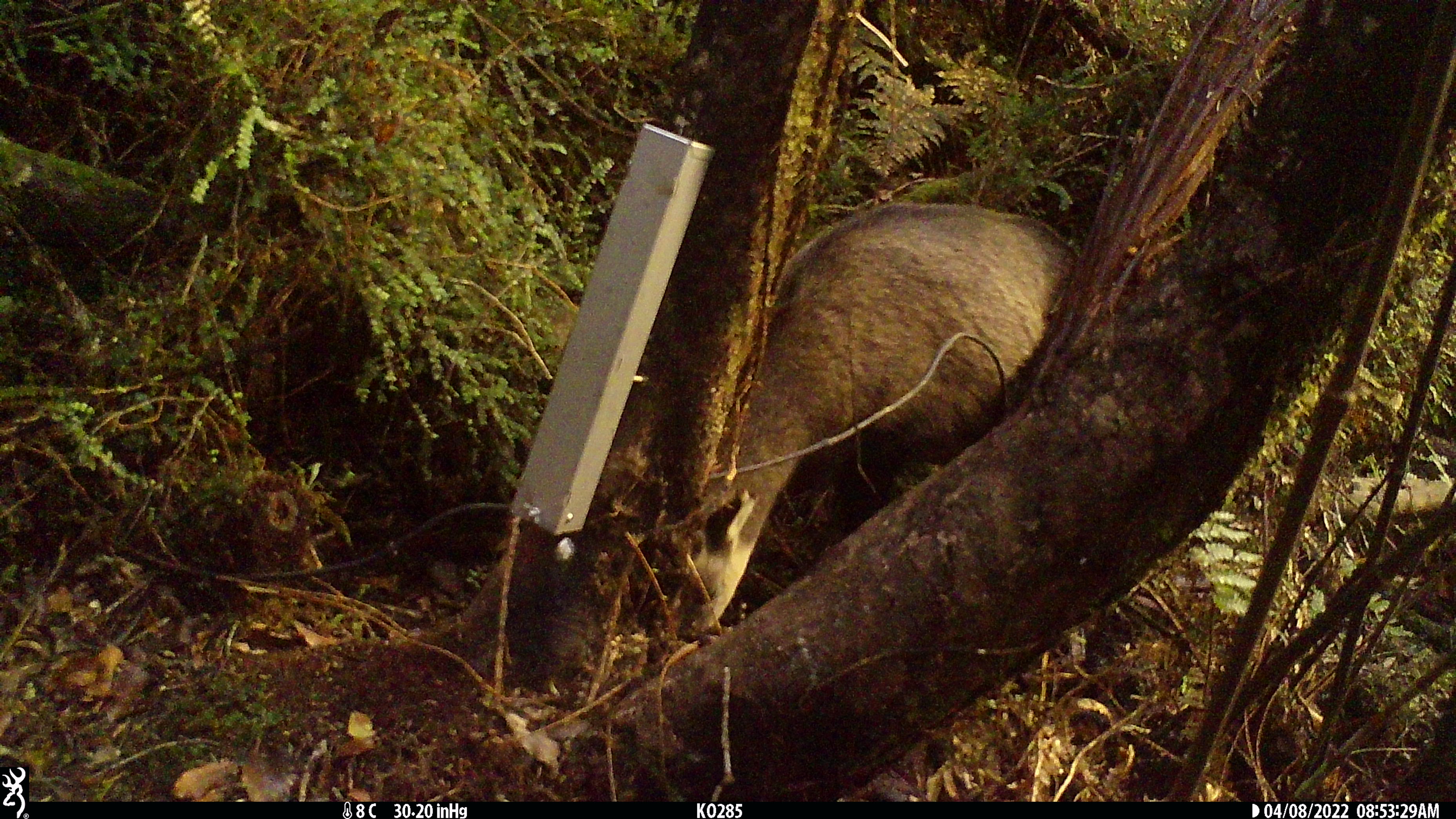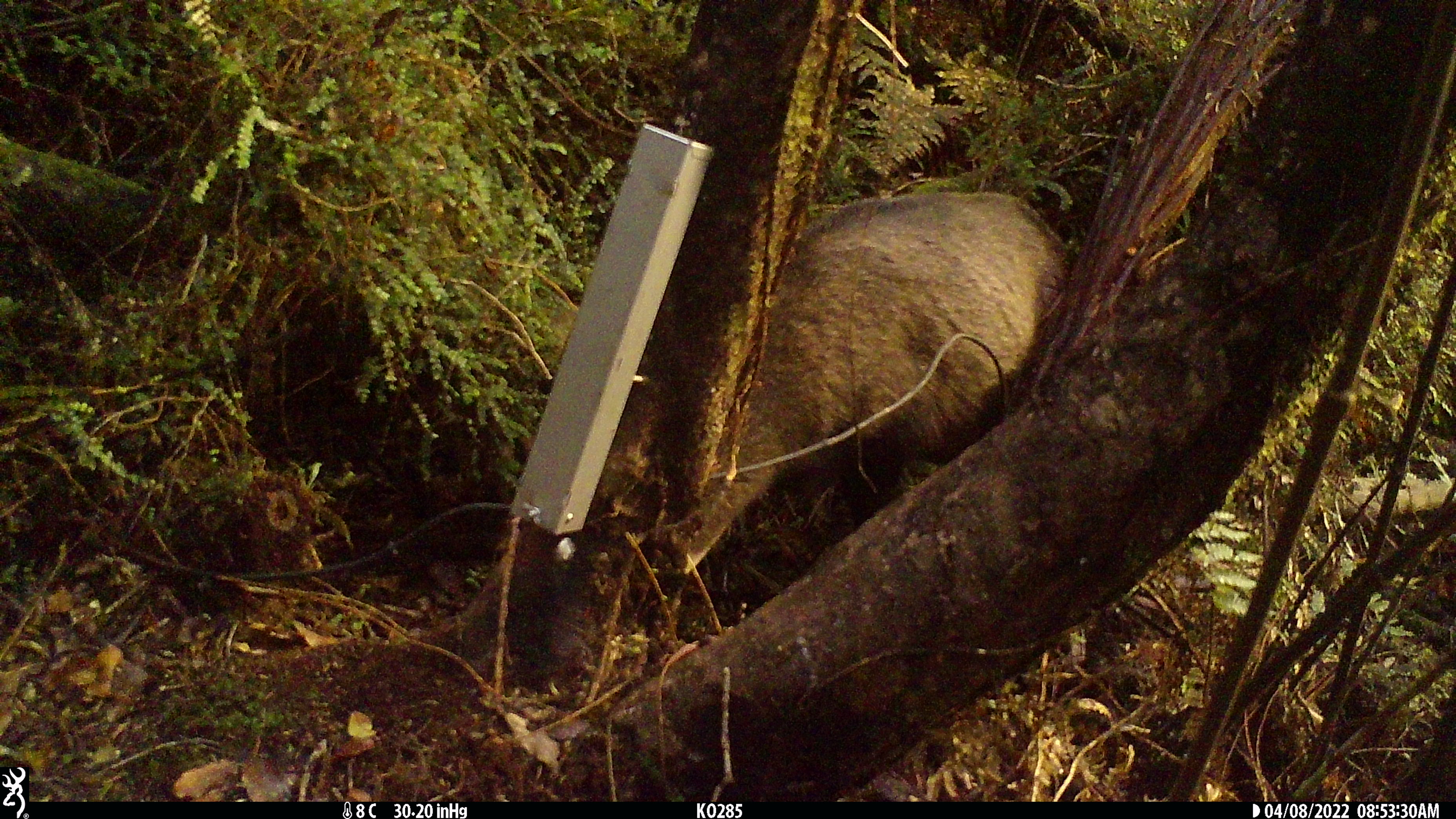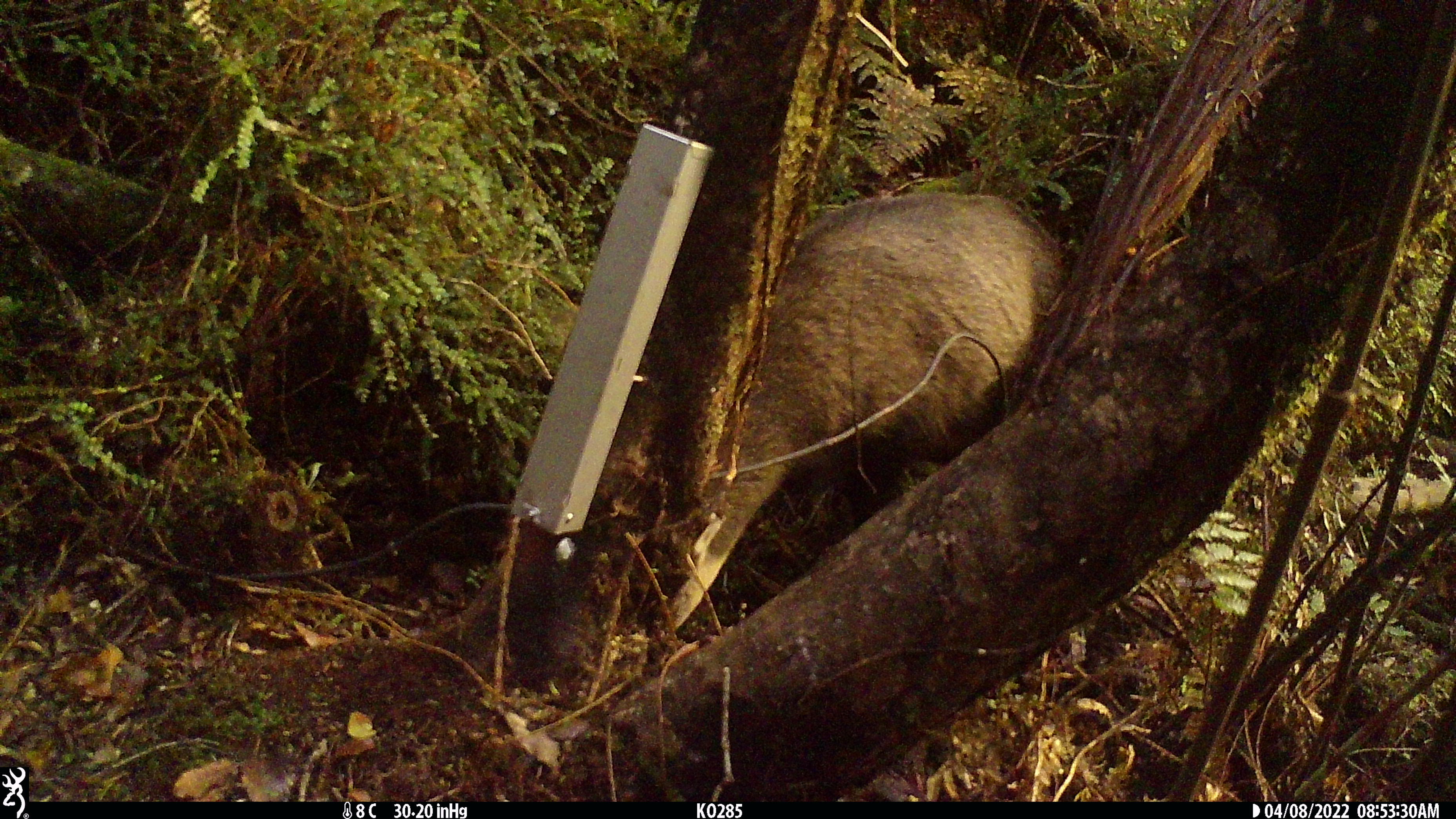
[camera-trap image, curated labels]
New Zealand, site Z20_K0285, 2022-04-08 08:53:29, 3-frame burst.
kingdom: Animalia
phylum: Chordata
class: Mammalia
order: Artiodactyla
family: Bovidae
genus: Rupicapra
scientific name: Rupicapra rupicapra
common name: alpine chamois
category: chamois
Chamois (alpine chamois) (Rupicapra rupicapra).